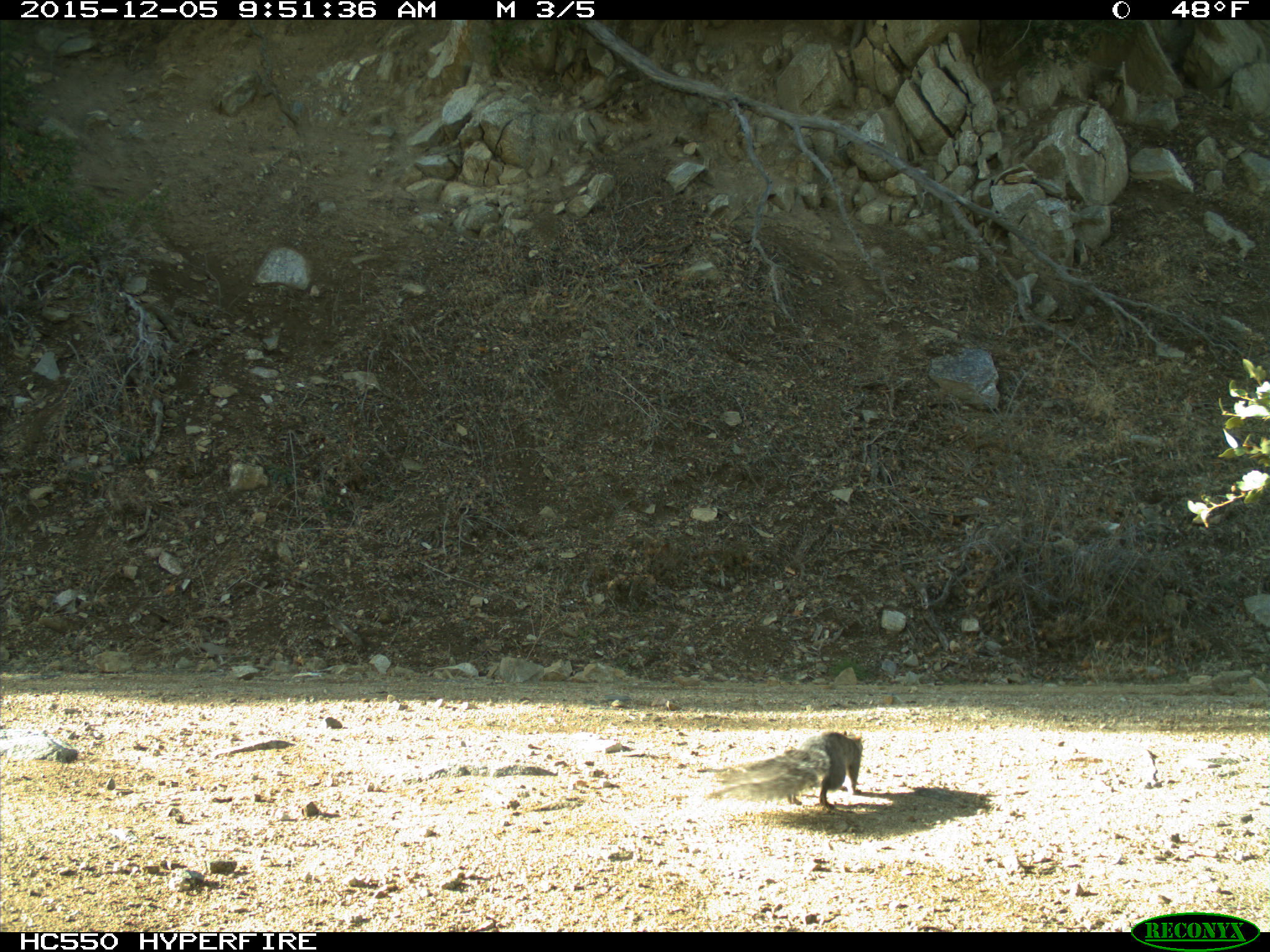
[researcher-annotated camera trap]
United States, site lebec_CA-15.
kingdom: Animalia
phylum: Chordata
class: Mammalia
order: Rodentia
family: Sciuridae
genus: Sciurus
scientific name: Sciurus carolinensis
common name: eastern gray squirrel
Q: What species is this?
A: Sciurus carolinensis (eastern gray squirrel).